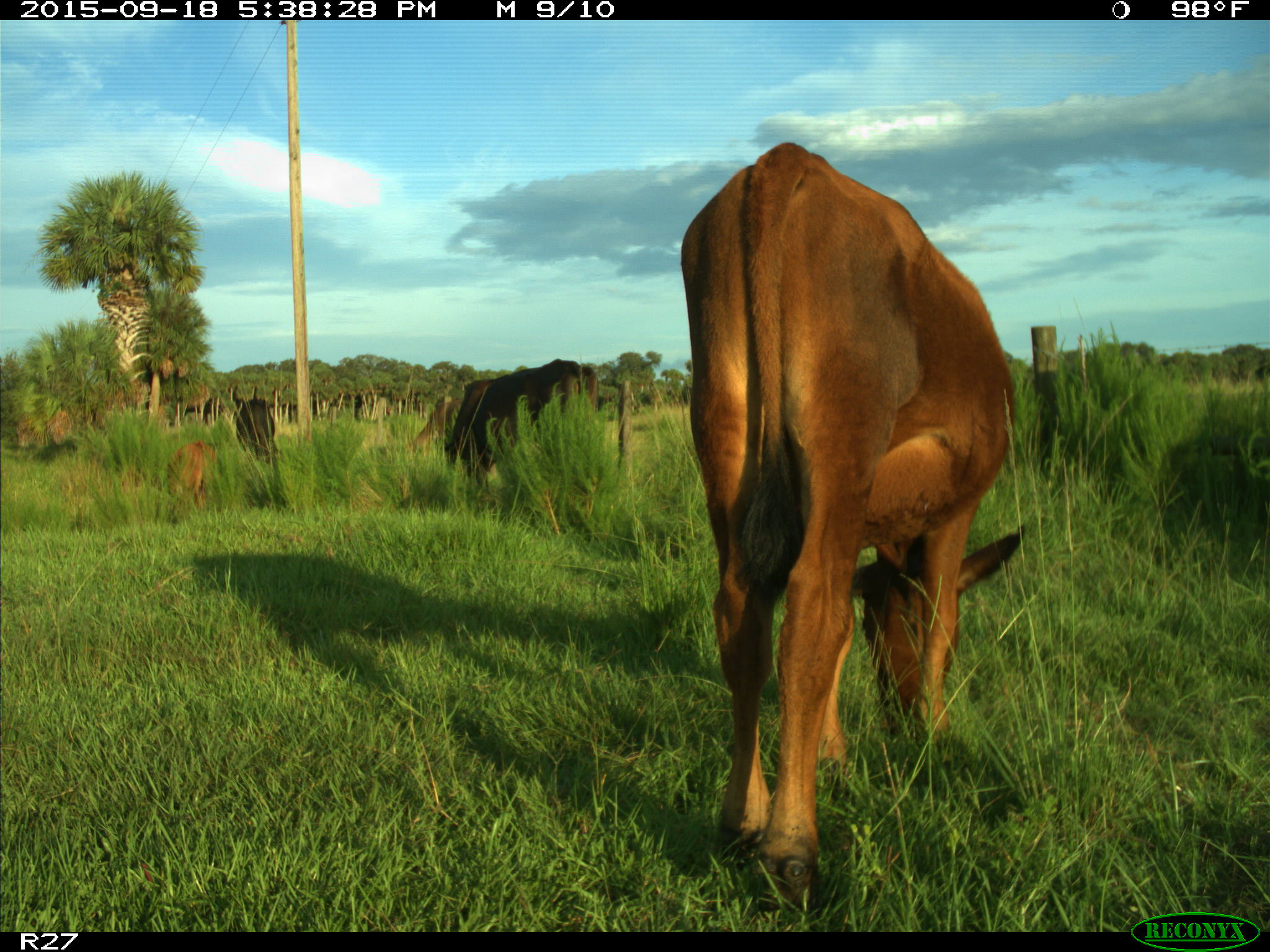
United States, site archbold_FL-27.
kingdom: Animalia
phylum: Chordata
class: Mammalia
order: Artiodactyla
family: Bovidae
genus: Bos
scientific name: Bos taurus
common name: domestic cow